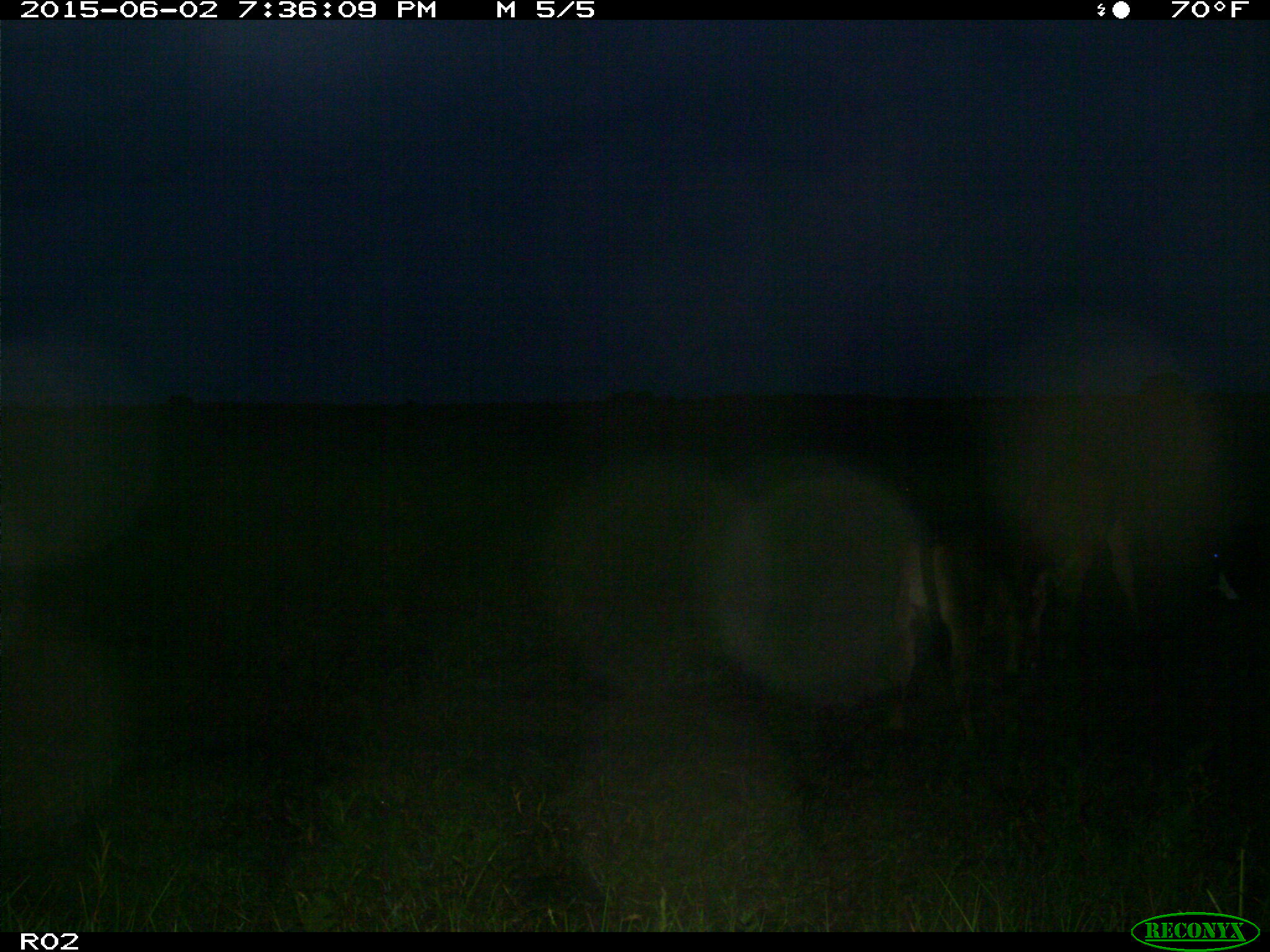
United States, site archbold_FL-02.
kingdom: Animalia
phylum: Chordata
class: Mammalia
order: Artiodactyla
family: Bovidae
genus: Bos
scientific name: Bos taurus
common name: domestic cow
Bos taurus (domestic cow).